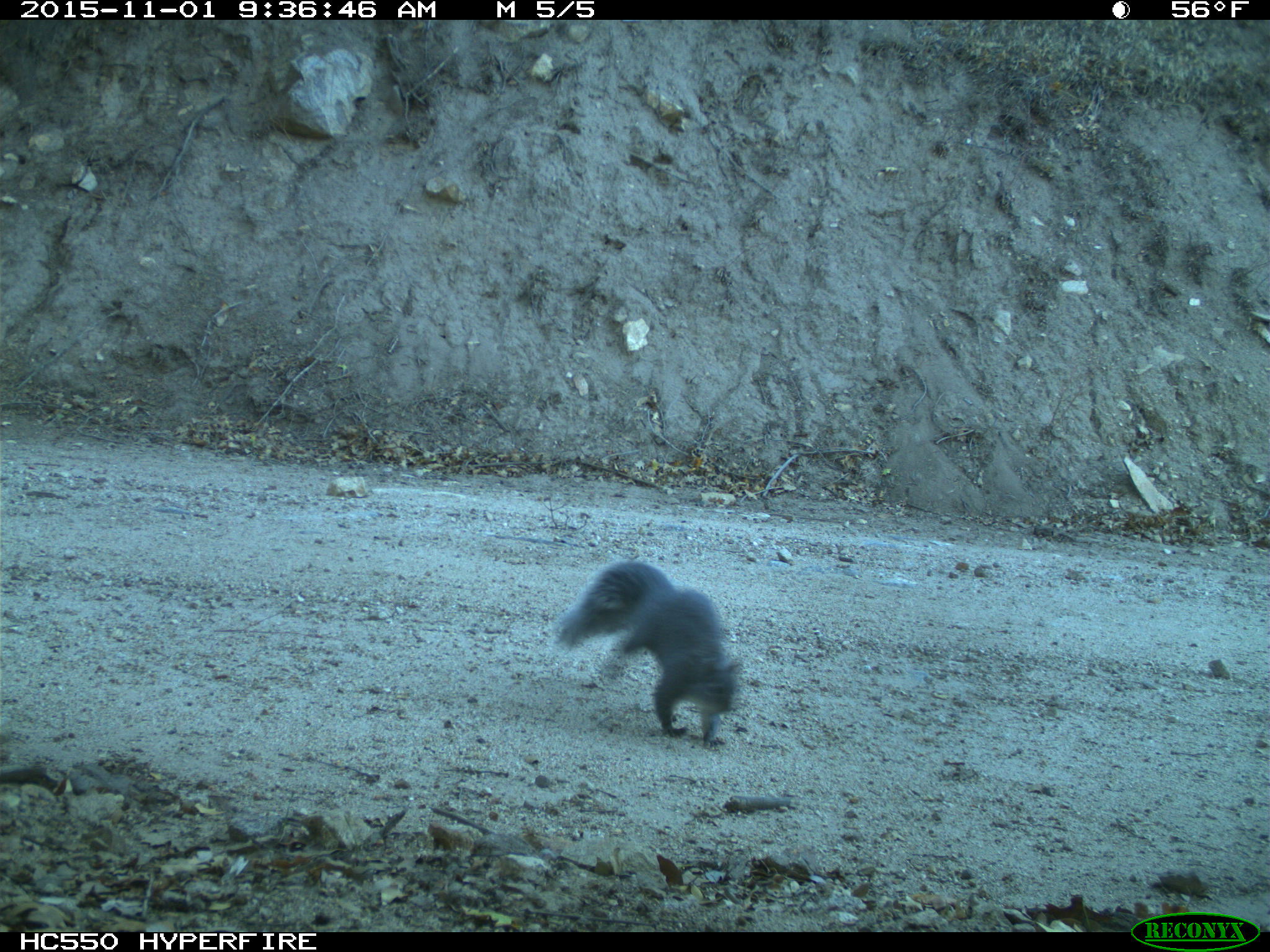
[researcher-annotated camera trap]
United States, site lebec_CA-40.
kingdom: Animalia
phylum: Chordata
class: Mammalia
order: Rodentia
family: Sciuridae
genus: Sciurus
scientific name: Sciurus carolinensis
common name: eastern gray squirrel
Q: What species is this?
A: Sciurus carolinensis (eastern gray squirrel).